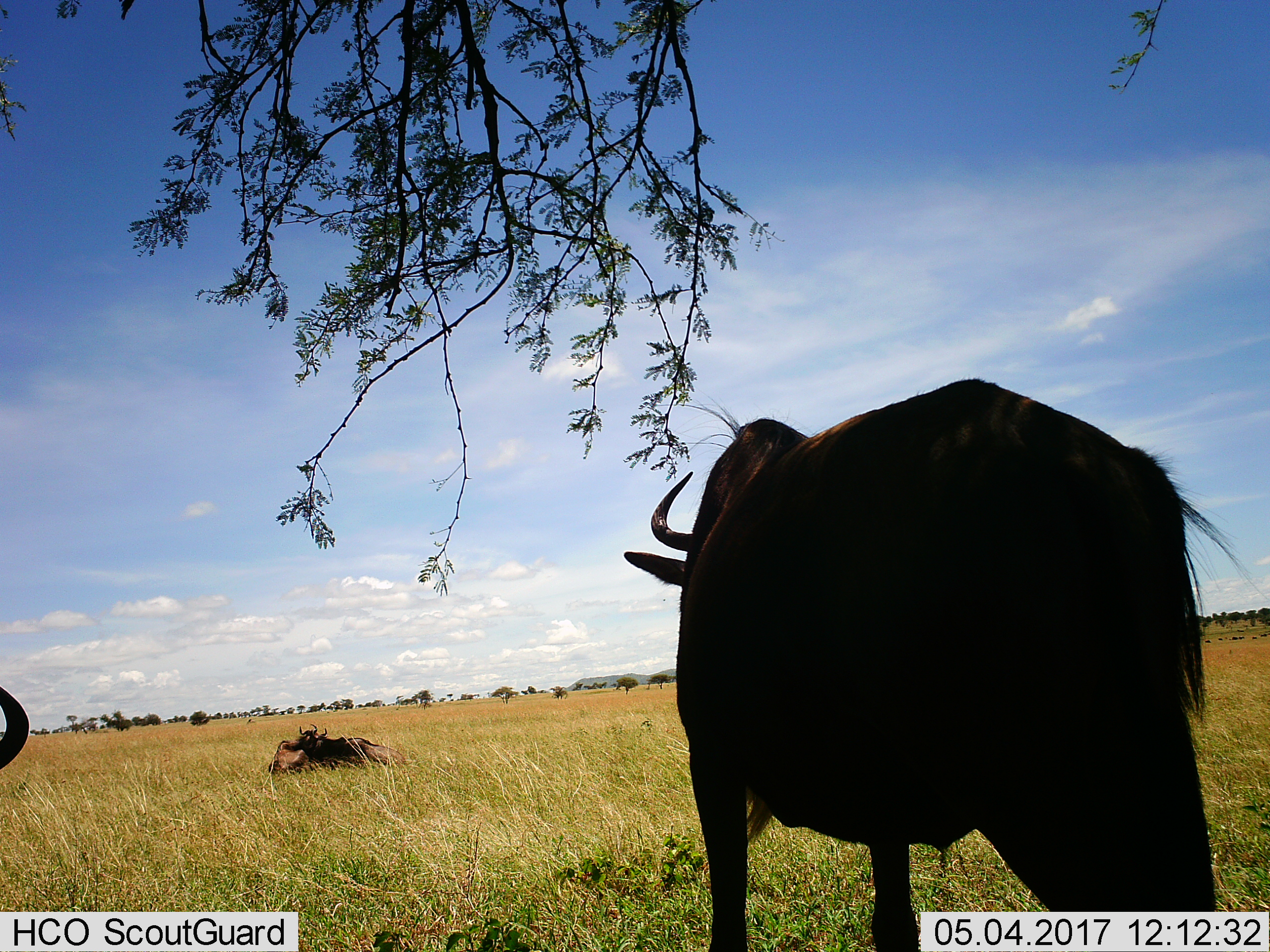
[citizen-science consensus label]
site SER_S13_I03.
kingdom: Animalia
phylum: Chordata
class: Mammalia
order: Artiodactyla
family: Bovidae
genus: Connochaetes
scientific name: Connochaetes taurinus taurinus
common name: blue wildebeest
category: wildebeestblue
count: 3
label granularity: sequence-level